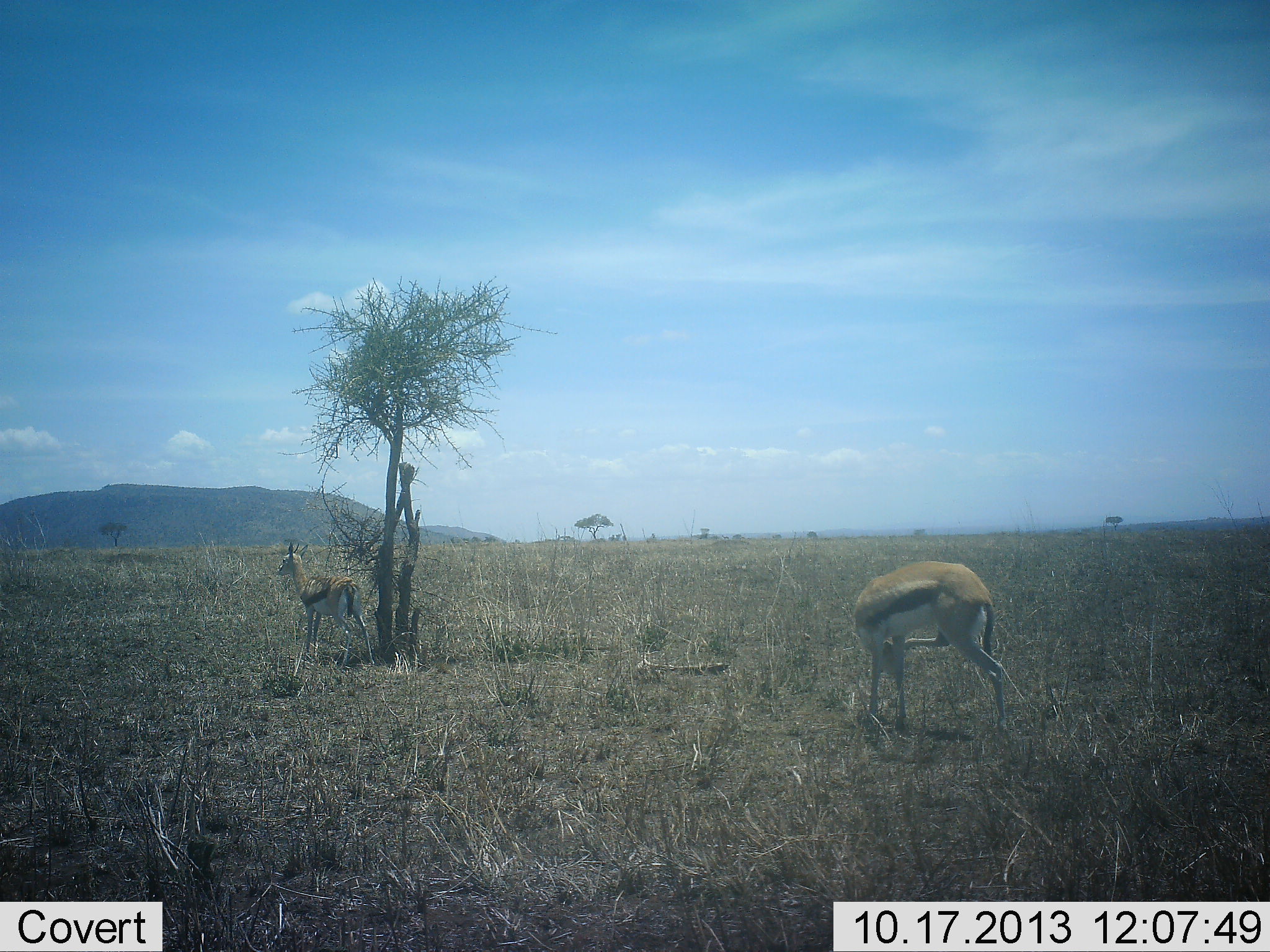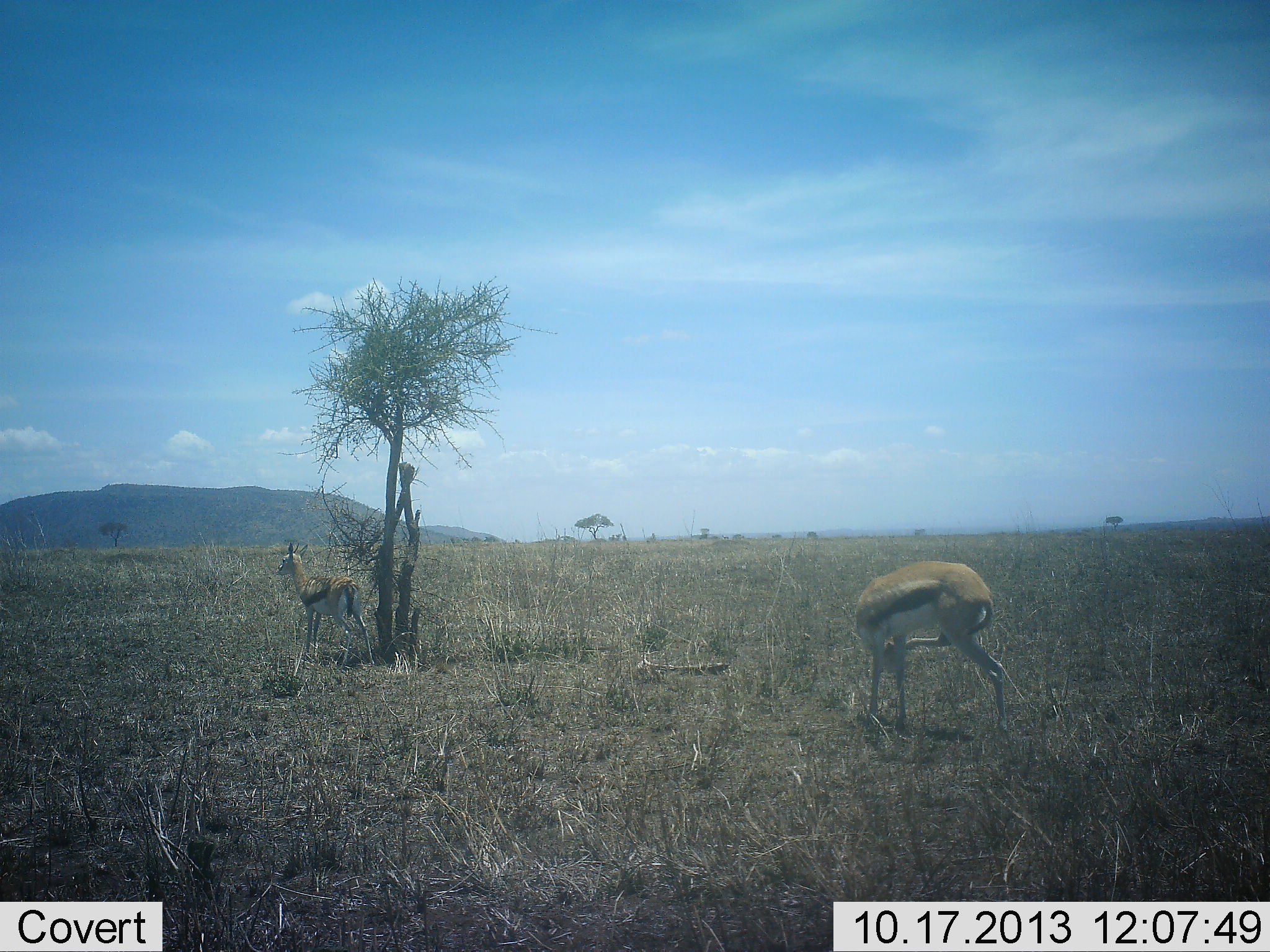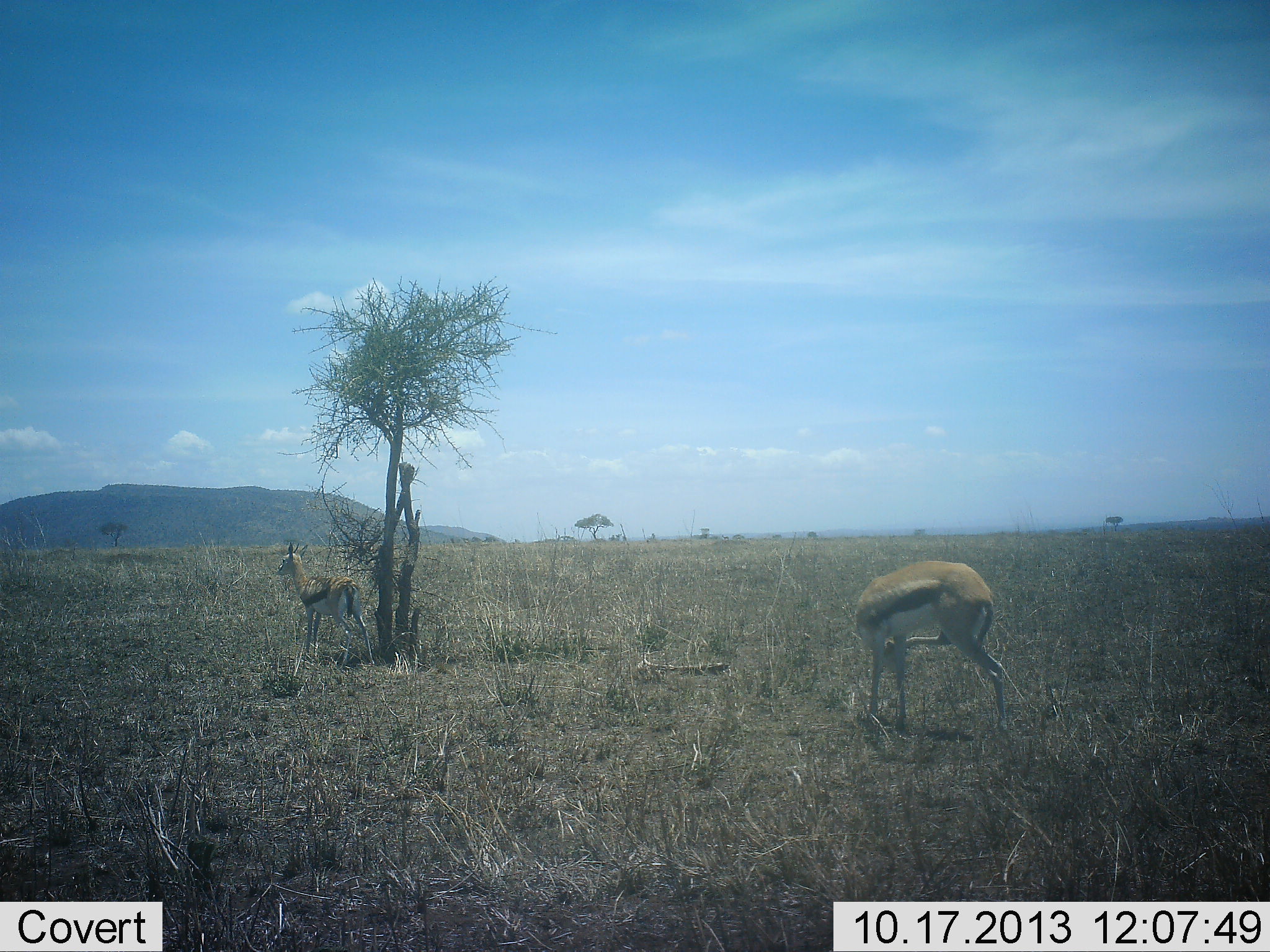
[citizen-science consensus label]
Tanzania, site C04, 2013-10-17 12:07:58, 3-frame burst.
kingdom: Animalia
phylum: Chordata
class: Mammalia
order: Artiodactyla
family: Bovidae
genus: Eudorcas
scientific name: Eudorcas thomsonii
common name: thomson's gazelle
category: gazellethomsons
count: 2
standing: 100%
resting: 0%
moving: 0%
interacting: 0%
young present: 10%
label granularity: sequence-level